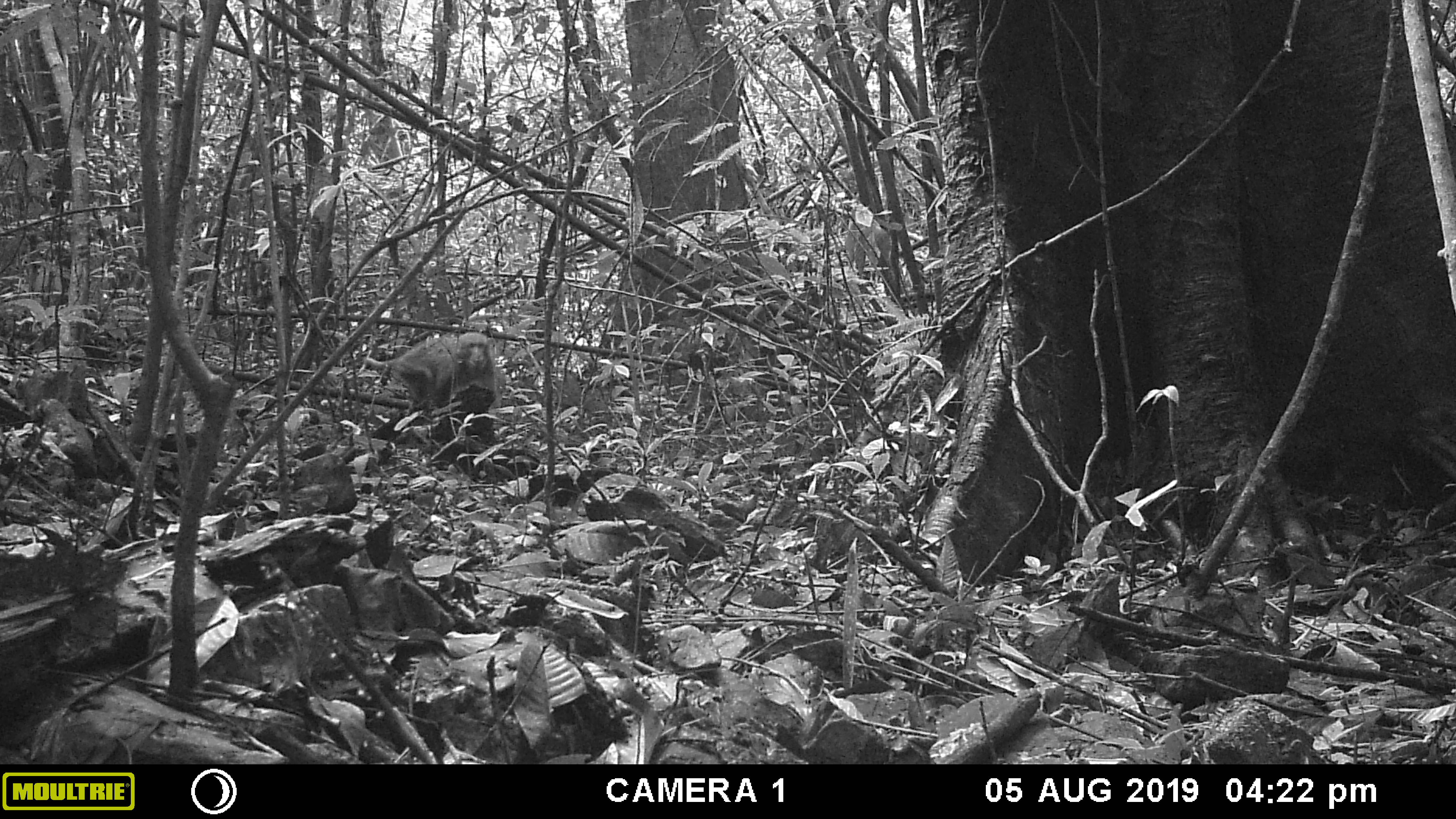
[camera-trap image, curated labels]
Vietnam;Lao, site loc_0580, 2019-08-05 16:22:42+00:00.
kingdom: Animalia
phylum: Chordata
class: Mammalia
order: Primates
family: Cercopithecidae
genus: Macaca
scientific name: Macaca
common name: macaques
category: assam or rhesus macaque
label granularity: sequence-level